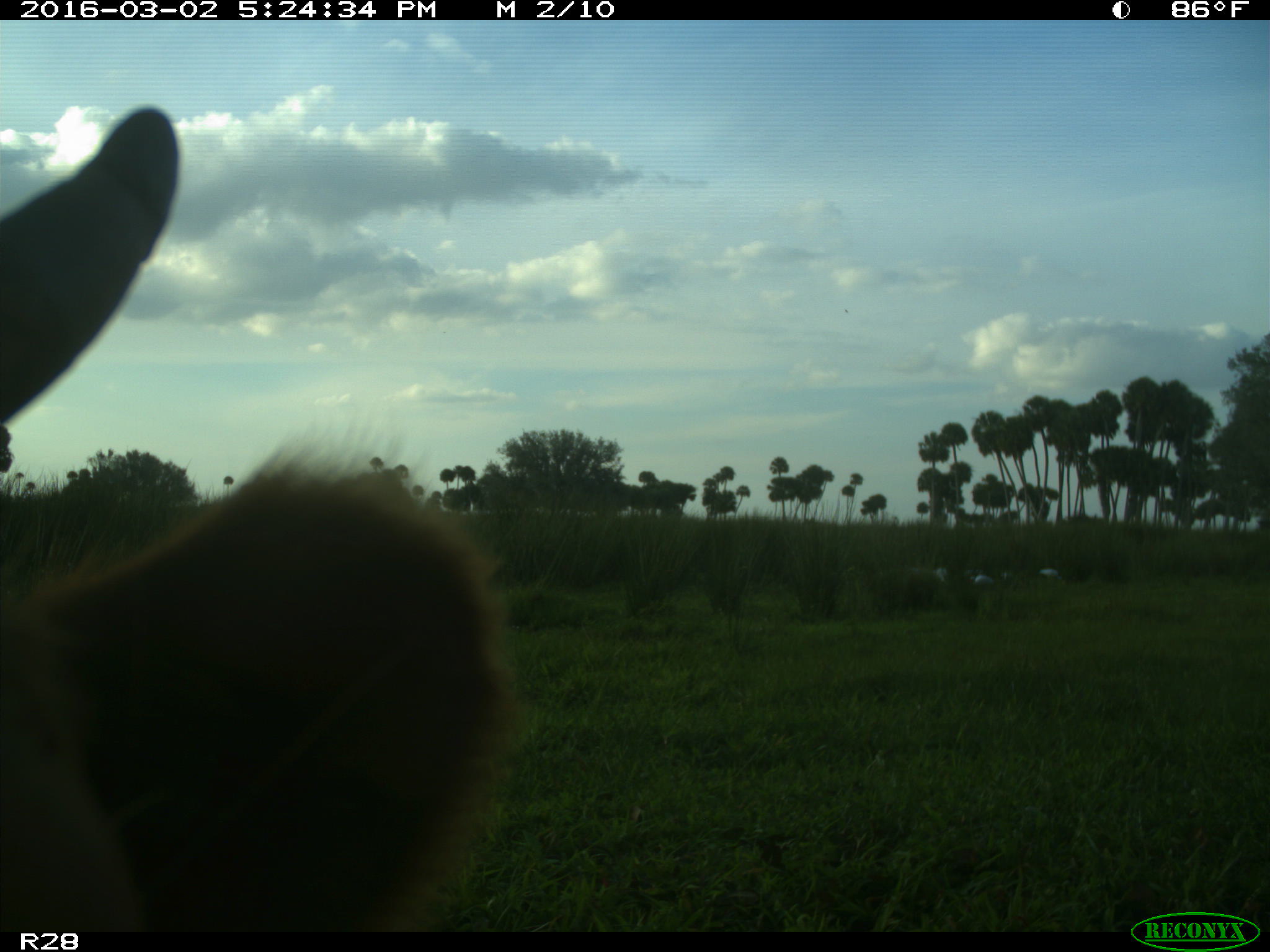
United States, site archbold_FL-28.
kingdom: Animalia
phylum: Chordata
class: Mammalia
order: Artiodactyla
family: Bovidae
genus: Bos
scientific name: Bos taurus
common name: domestic cow